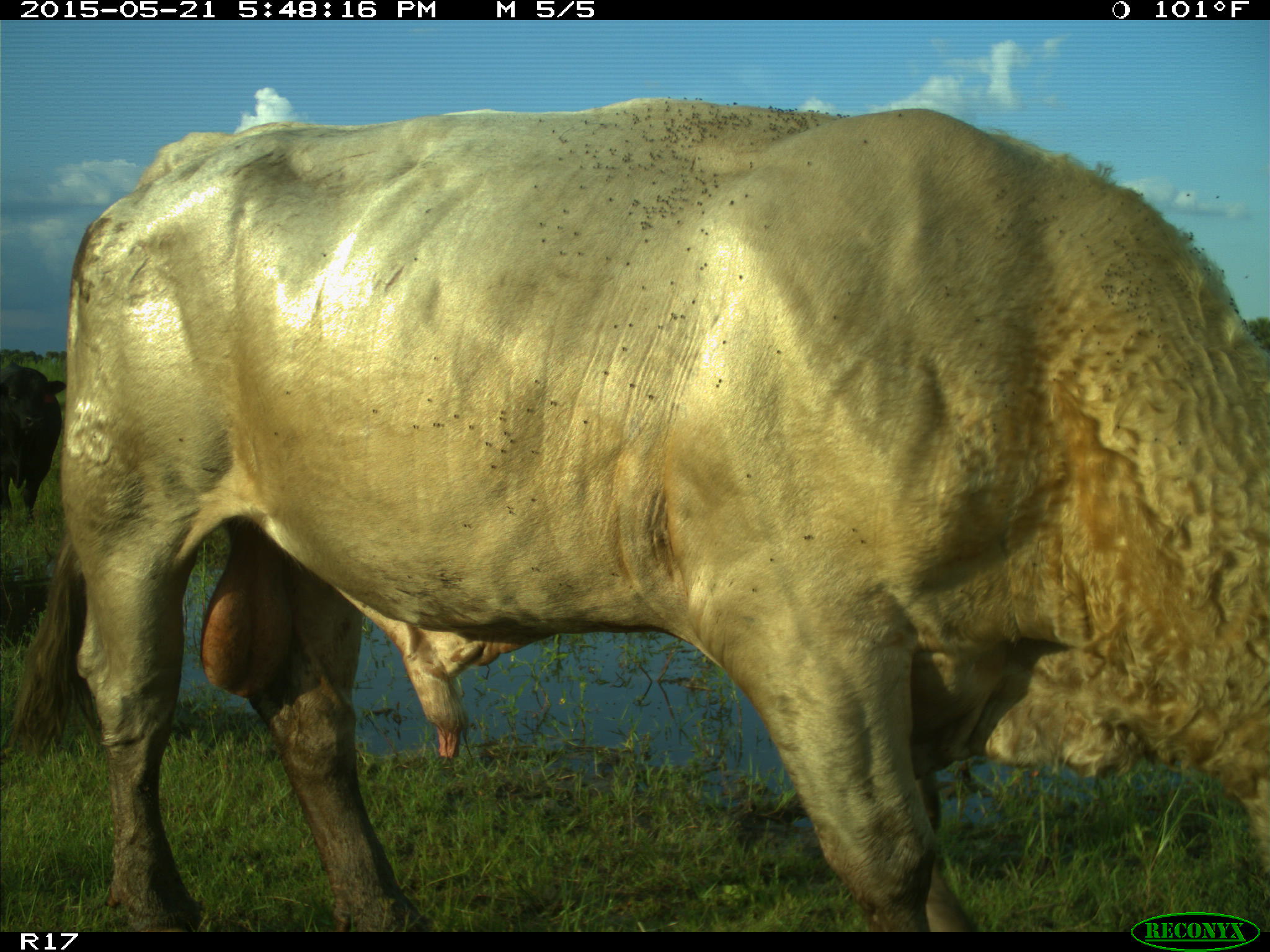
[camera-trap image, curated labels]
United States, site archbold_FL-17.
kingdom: Animalia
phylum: Chordata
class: Mammalia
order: Artiodactyla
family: Bovidae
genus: Bos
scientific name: Bos taurus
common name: domestic cow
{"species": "Bos taurus (domestic cow)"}